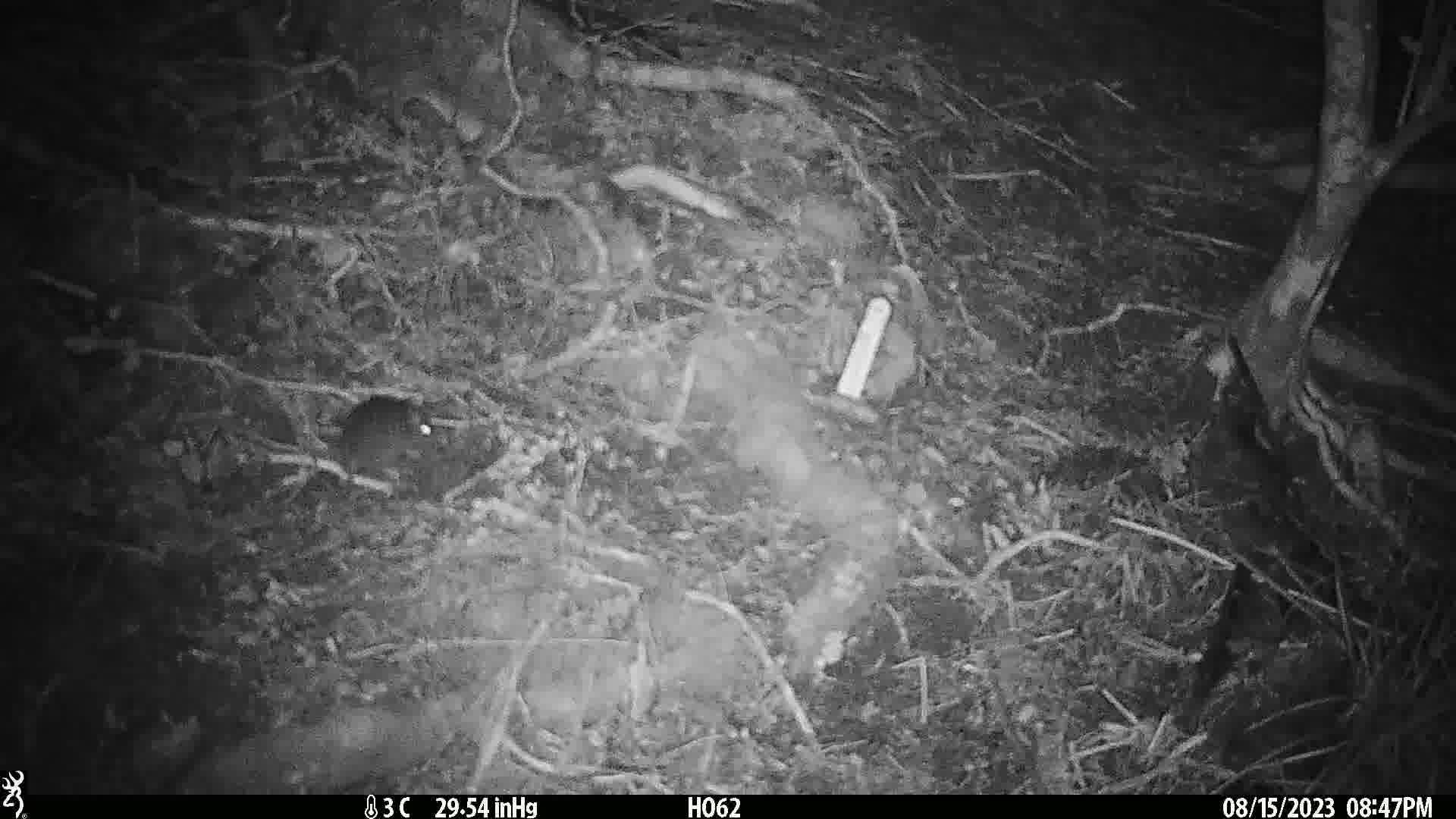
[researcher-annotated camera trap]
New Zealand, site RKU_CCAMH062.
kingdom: Animalia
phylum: Chordata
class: Mammalia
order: Rodentia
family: Muridae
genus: Rattus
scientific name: Rattus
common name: rat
Rat (Rattus).